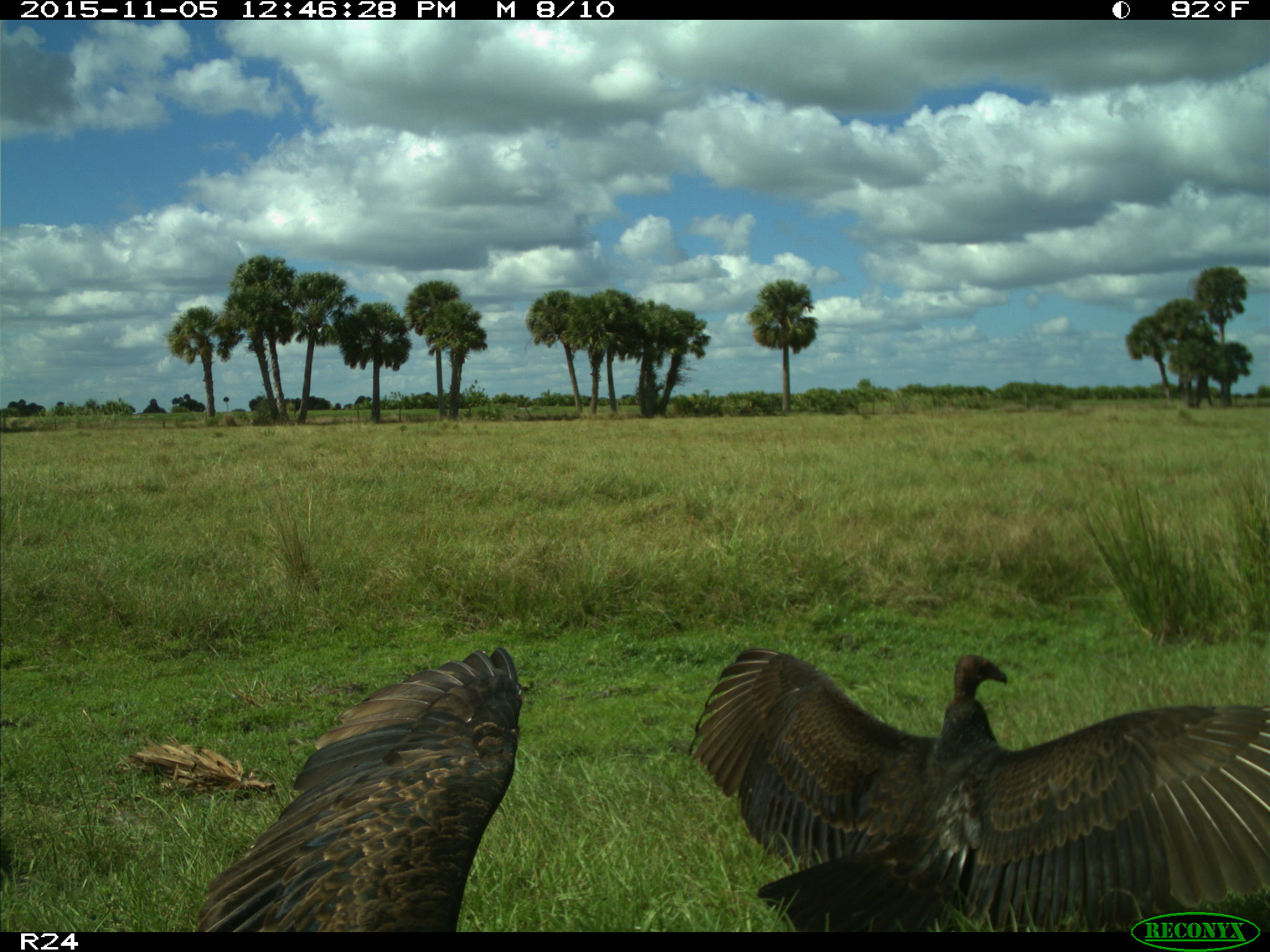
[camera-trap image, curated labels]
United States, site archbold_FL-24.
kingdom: Animalia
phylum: Chordata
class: Aves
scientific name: Aves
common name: birds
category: unidentified bird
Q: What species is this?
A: Unidentified bird (birds) (Aves).